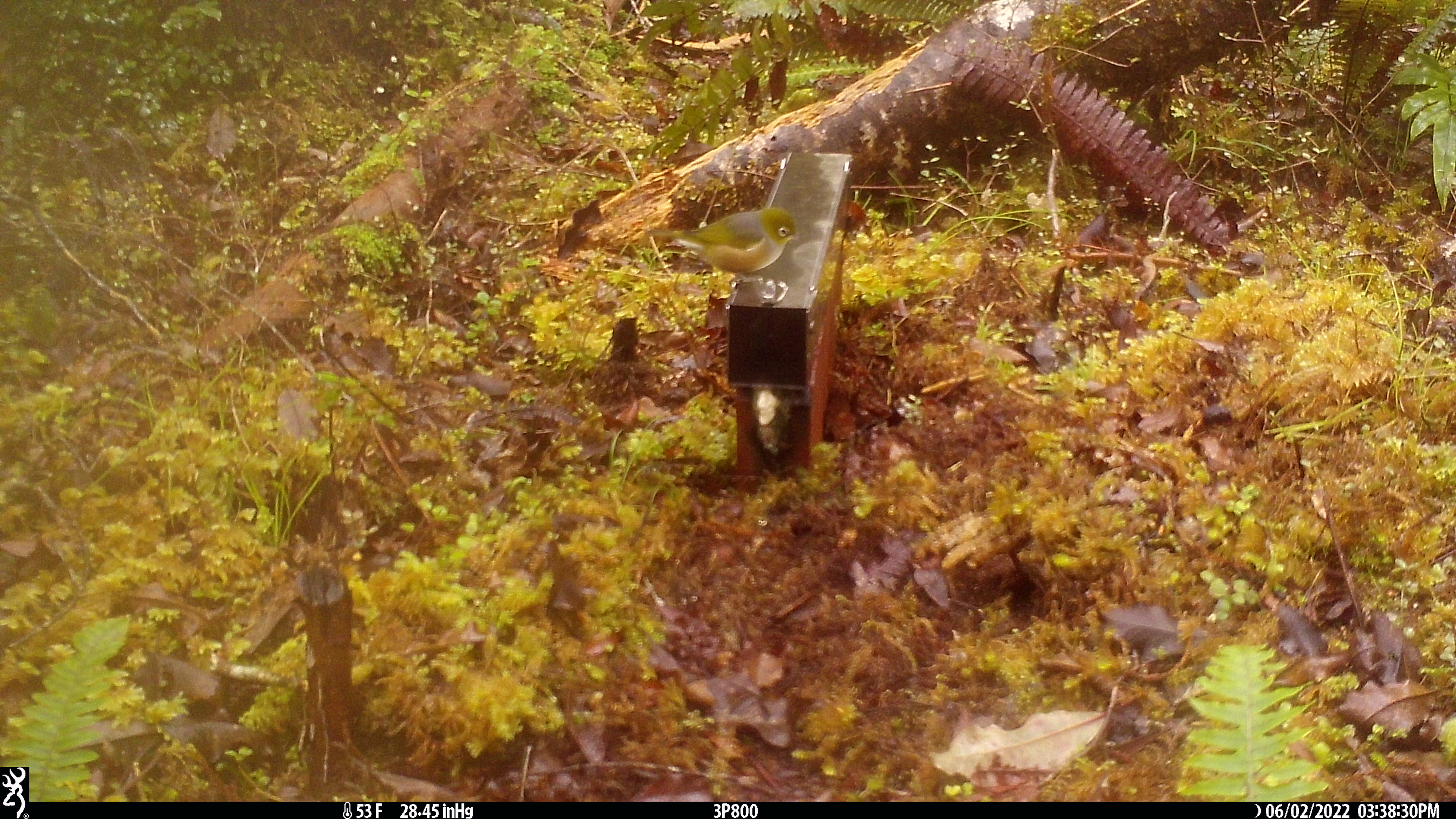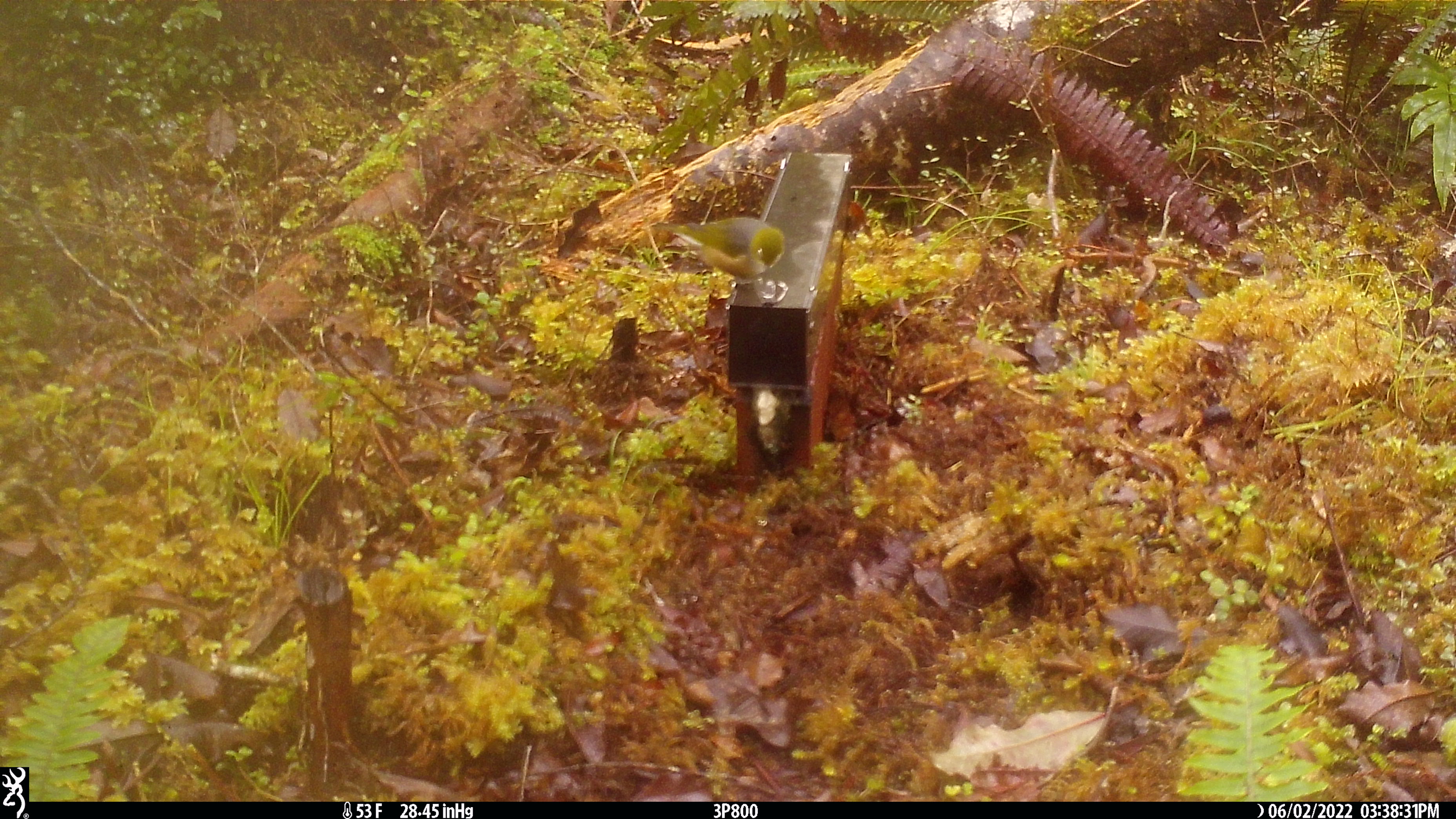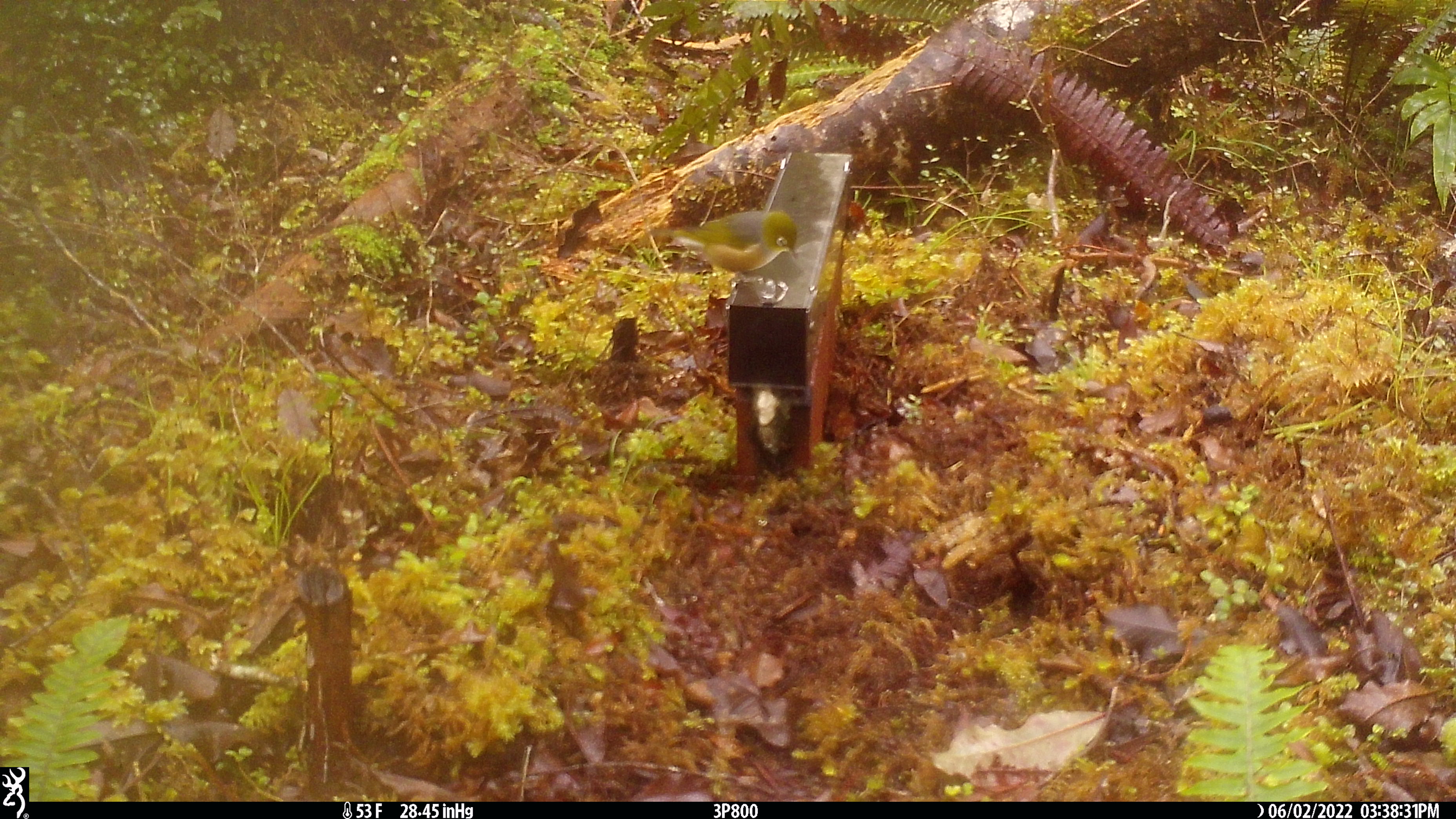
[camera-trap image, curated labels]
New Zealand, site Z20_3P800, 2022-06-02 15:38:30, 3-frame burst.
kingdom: Animalia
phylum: Chordata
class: Aves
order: Passeriformes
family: Zosteropidae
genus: Zosterops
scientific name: Zosterops lateralis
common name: silvereye